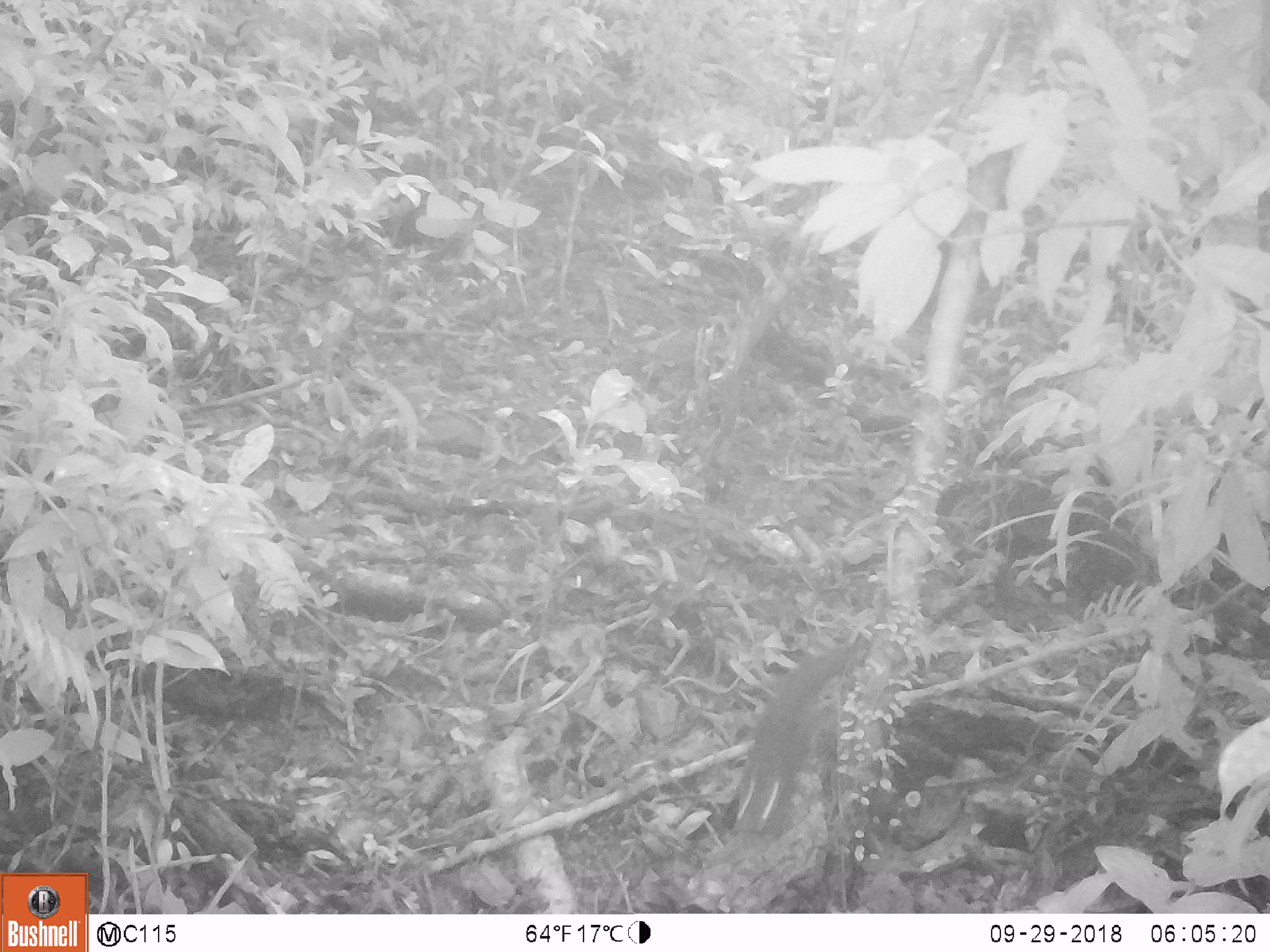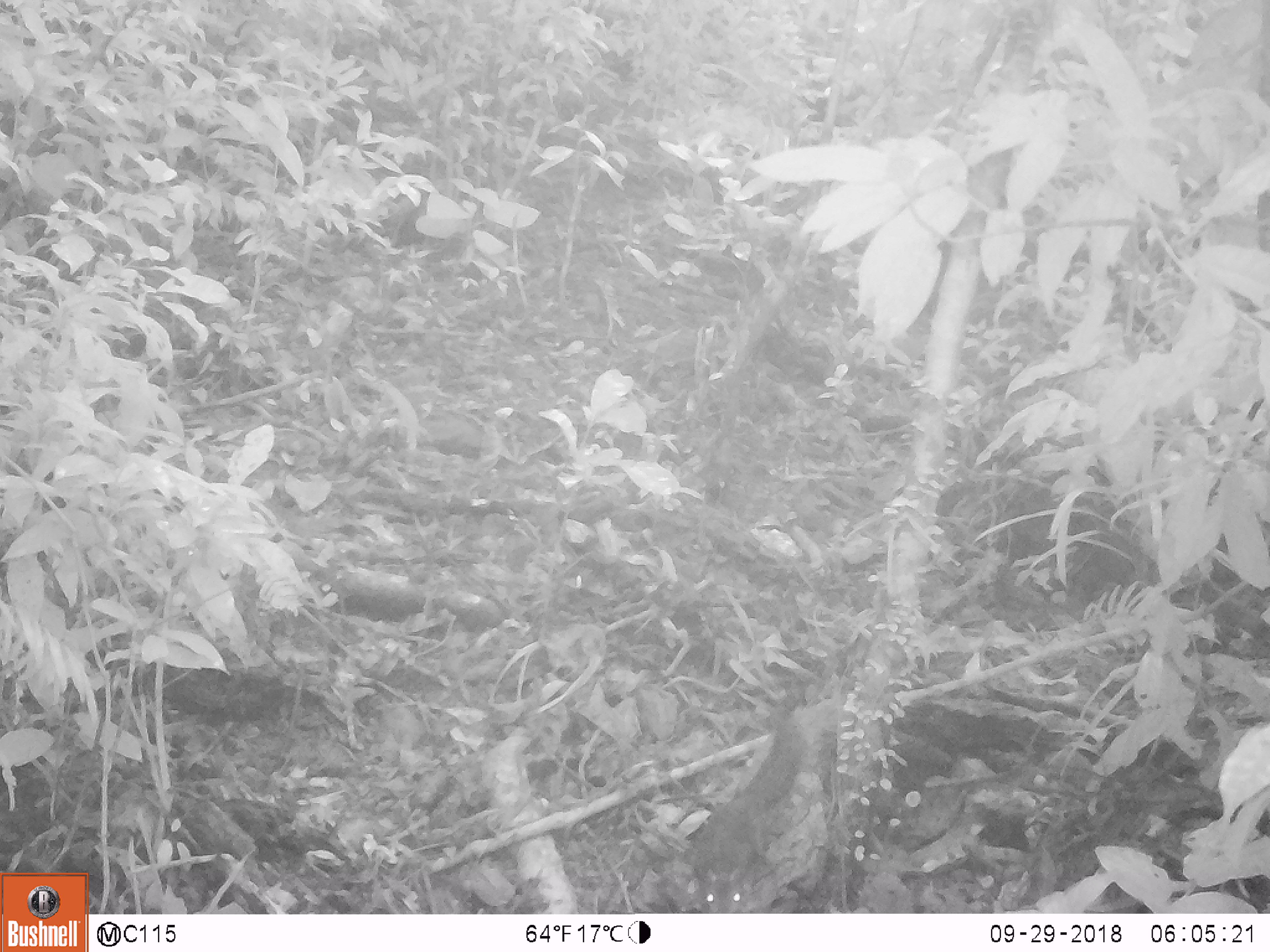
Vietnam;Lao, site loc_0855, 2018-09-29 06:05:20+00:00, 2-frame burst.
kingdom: Animalia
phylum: Chordata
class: Mammalia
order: Rodentia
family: Sciuridae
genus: Dremomys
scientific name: Dremomys rufigenis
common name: red-cheeked squirrel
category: red cheeked squirrel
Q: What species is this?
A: Red cheeked squirrel (red-cheeked squirrel) (Dremomys rufigenis).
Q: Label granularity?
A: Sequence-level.